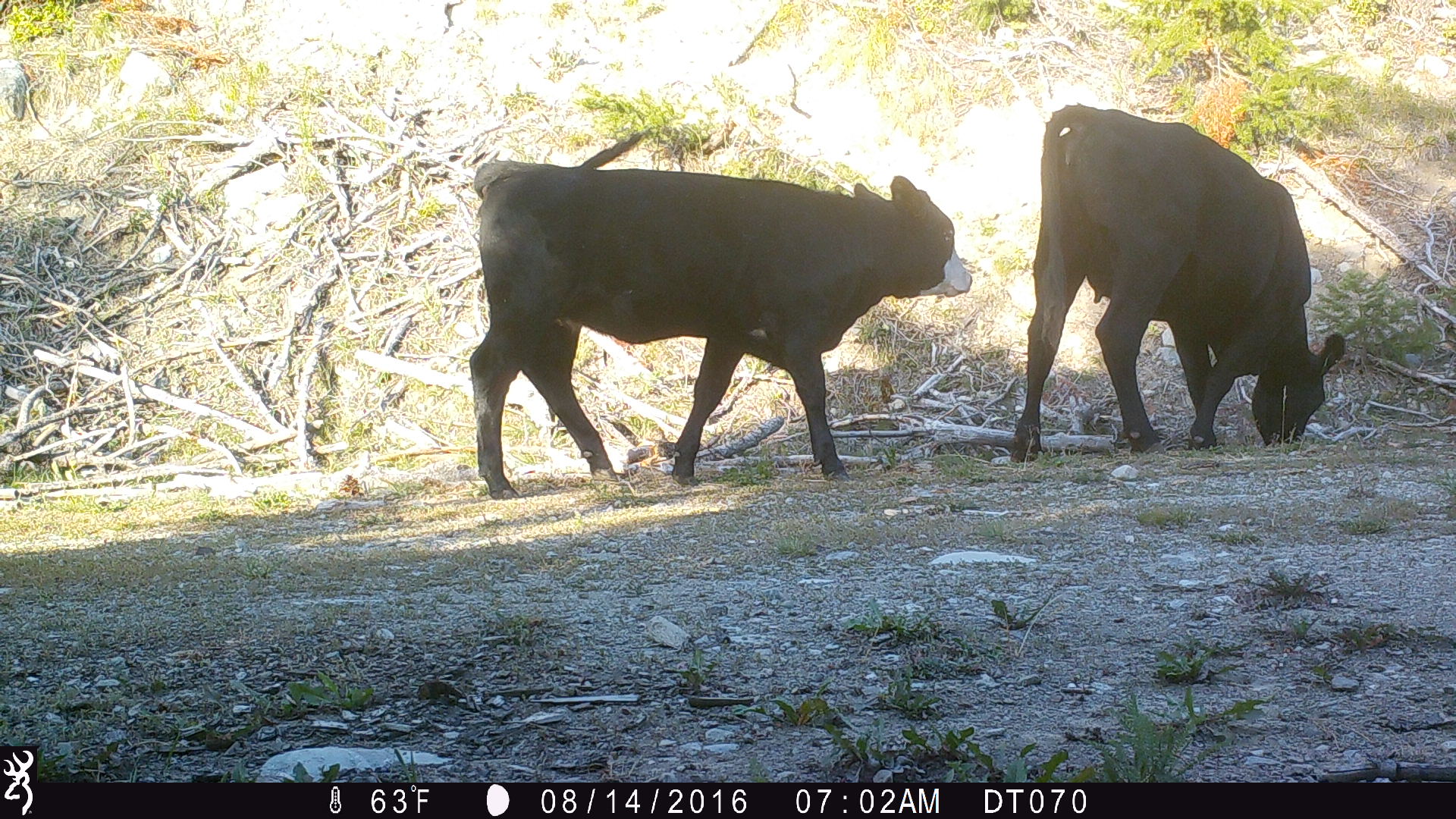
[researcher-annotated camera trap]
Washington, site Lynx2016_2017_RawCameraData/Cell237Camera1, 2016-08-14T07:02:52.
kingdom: Animalia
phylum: Chordata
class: Mammalia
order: Artiodactyla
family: Bovidae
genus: Bos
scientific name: Bos taurus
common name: domestic cattle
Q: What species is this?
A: Domestic cattle (Bos taurus).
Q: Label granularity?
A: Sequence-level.